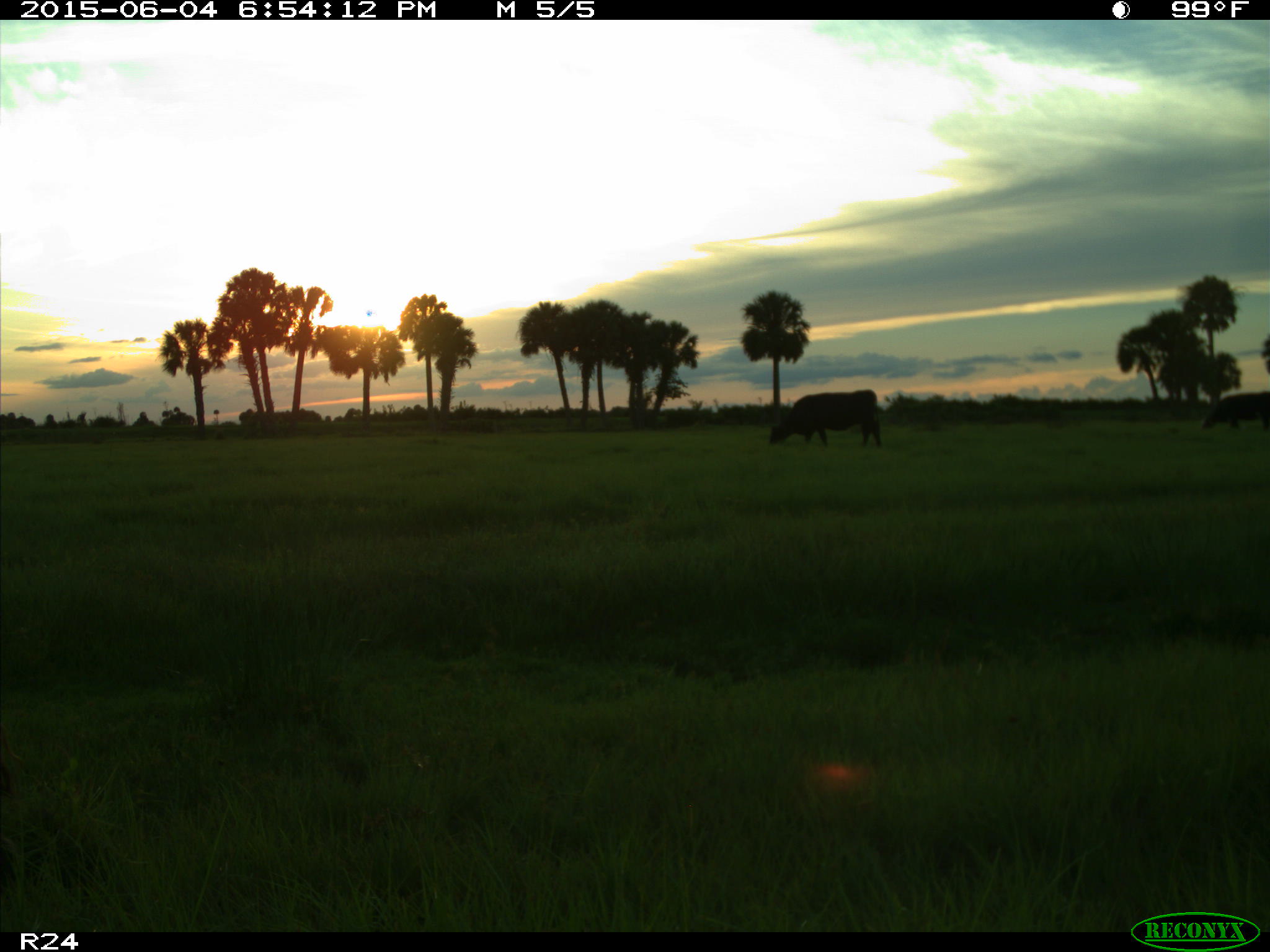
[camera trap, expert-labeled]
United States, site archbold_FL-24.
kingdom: Animalia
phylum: Chordata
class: Mammalia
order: Artiodactyla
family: Bovidae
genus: Bos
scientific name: Bos taurus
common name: domestic cow